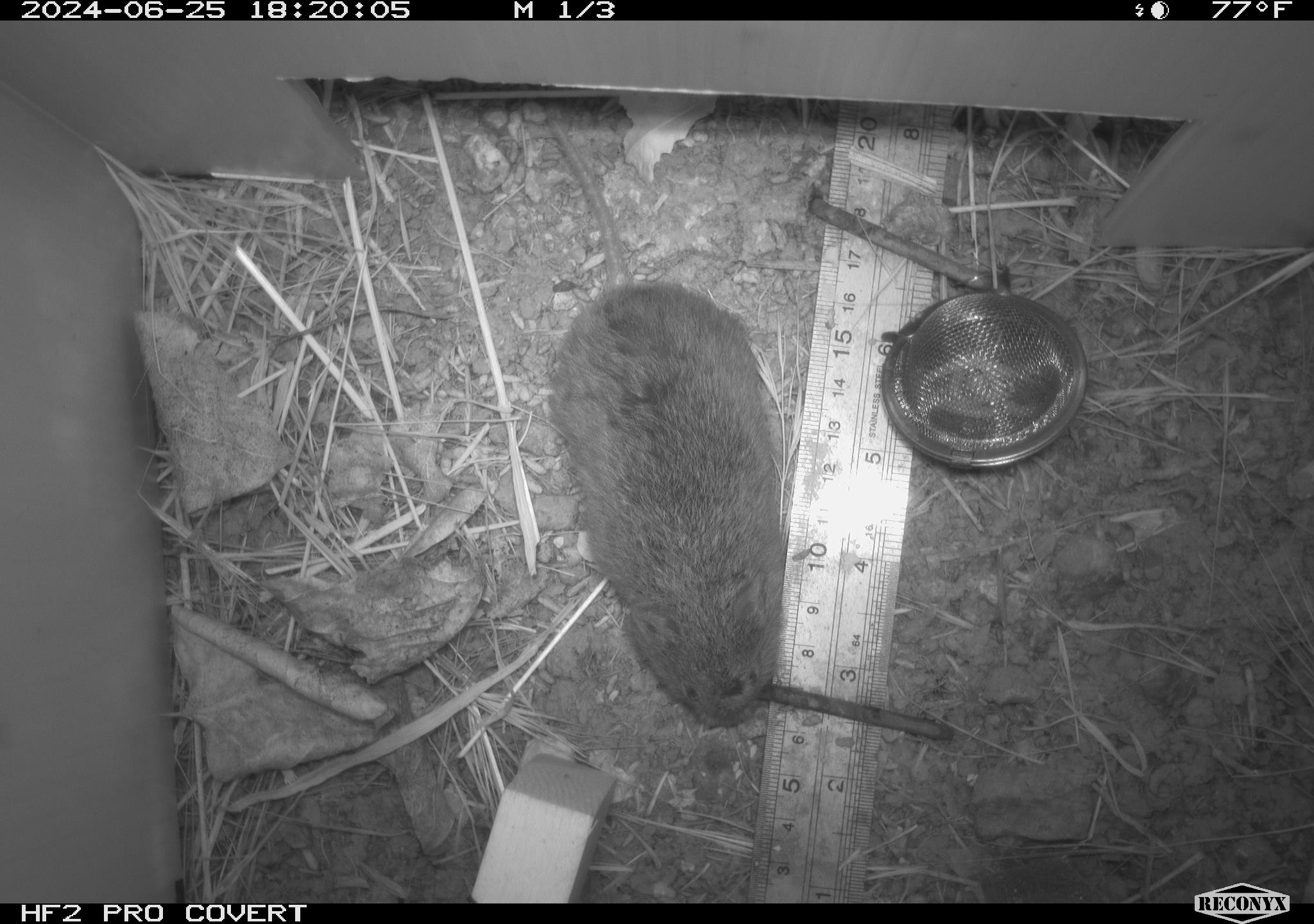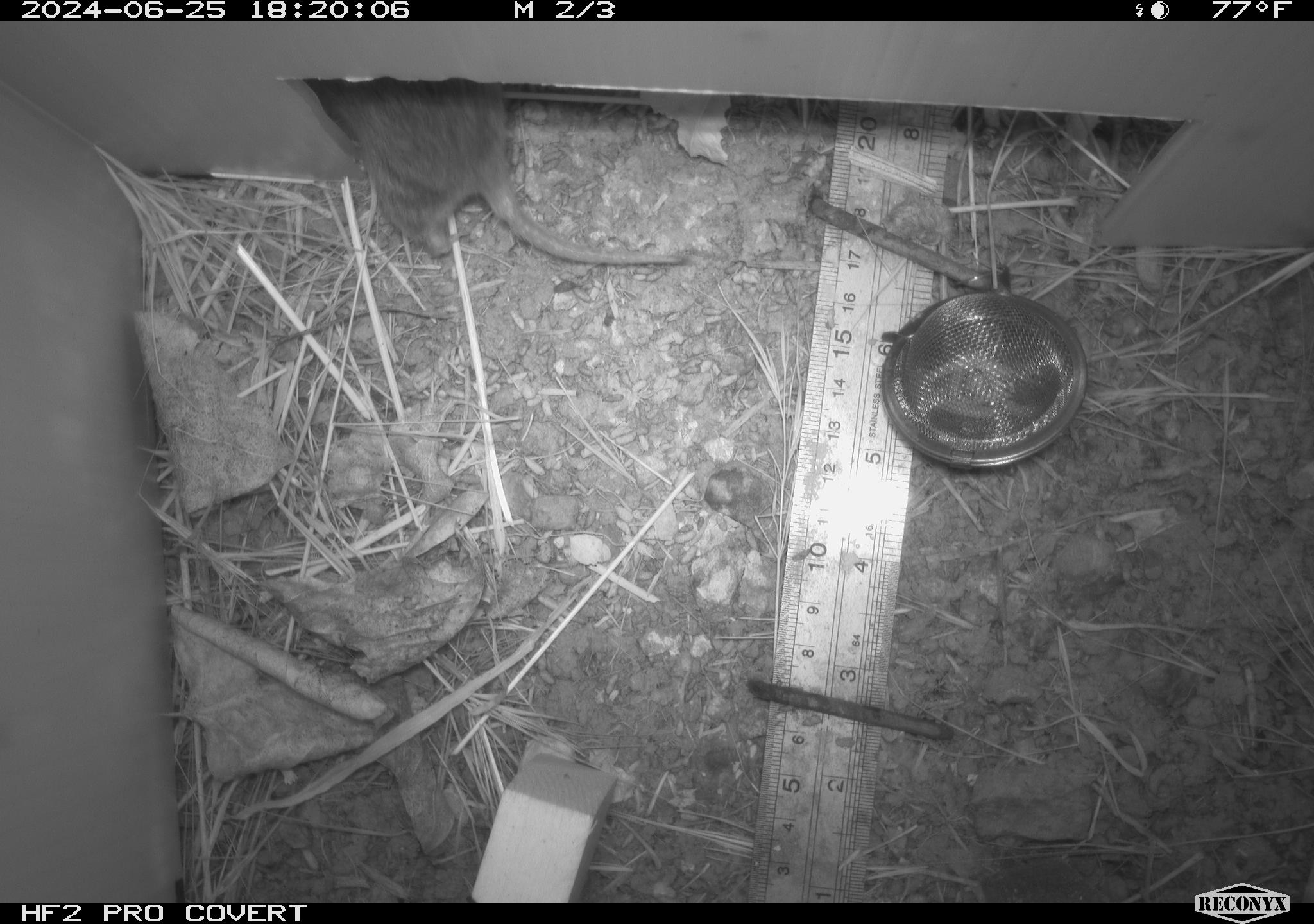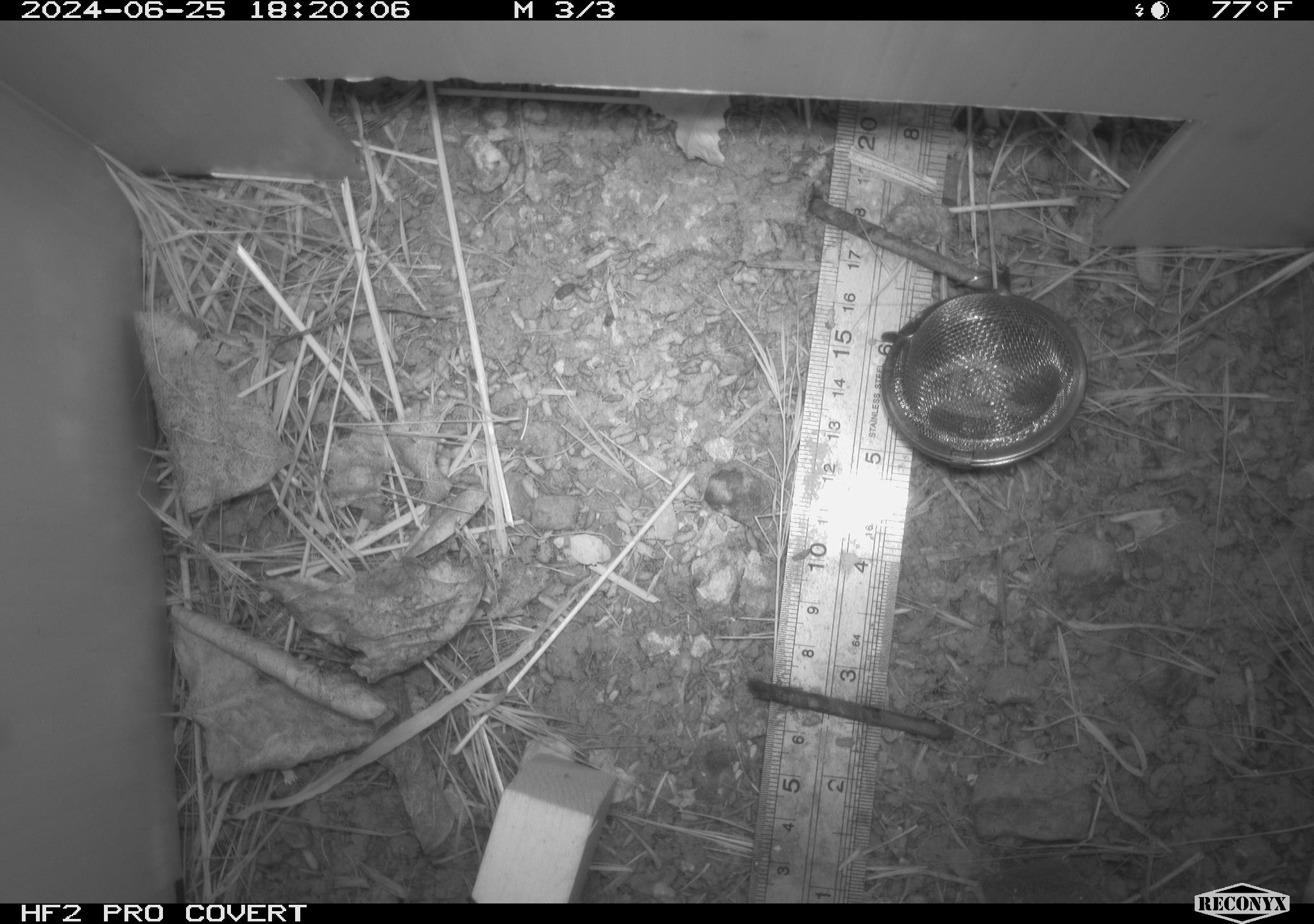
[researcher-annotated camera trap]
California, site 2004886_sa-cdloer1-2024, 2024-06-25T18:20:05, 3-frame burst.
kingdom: Animalia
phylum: Chordata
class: Mammalia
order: Rodentia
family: Cricetidae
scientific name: Arvicolinae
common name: voles, lemmings, and muskrats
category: arvicolinae subfamily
Arvicolinae subfamily (voles, lemmings, and muskrats) (Arvicolinae).